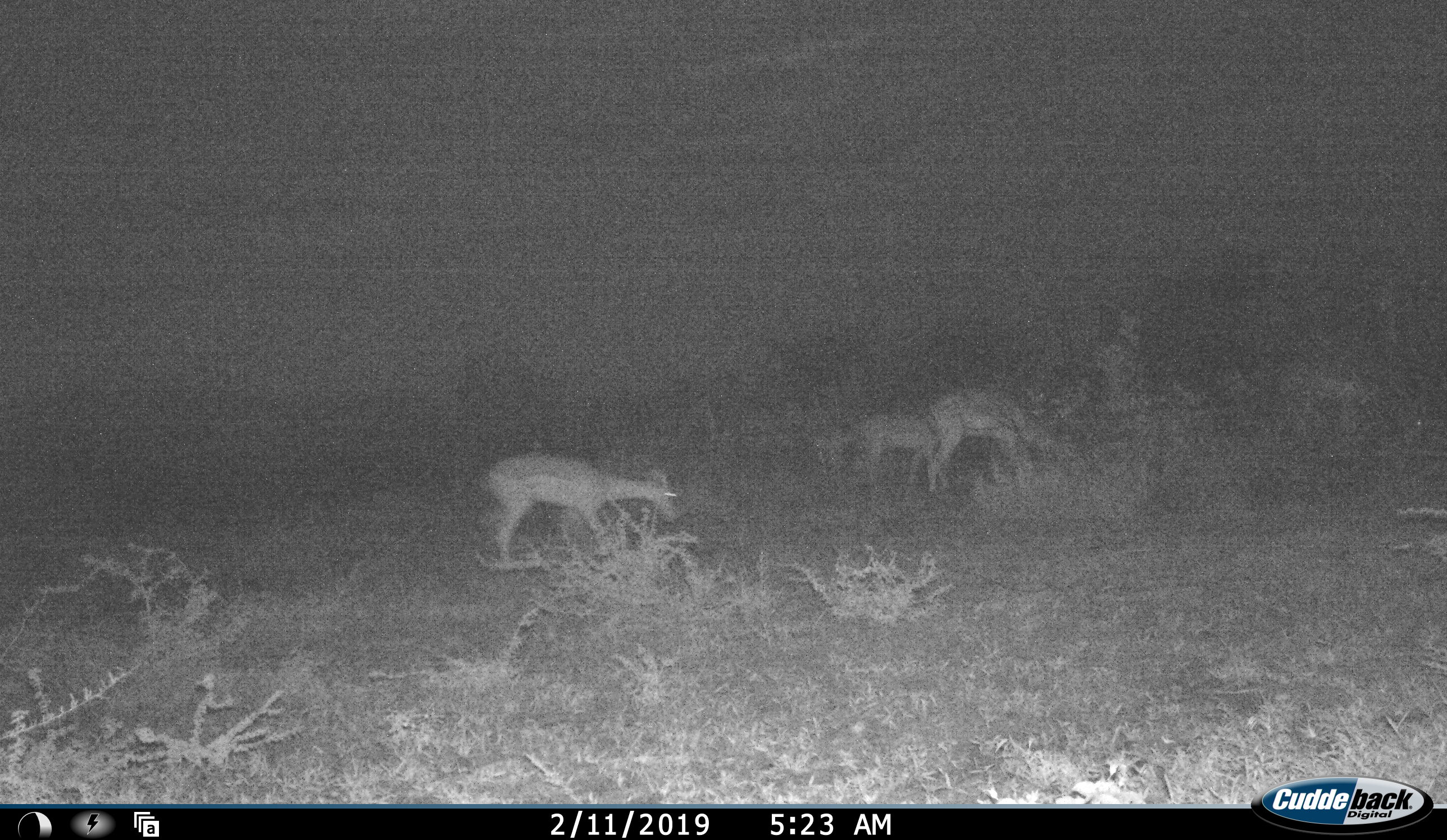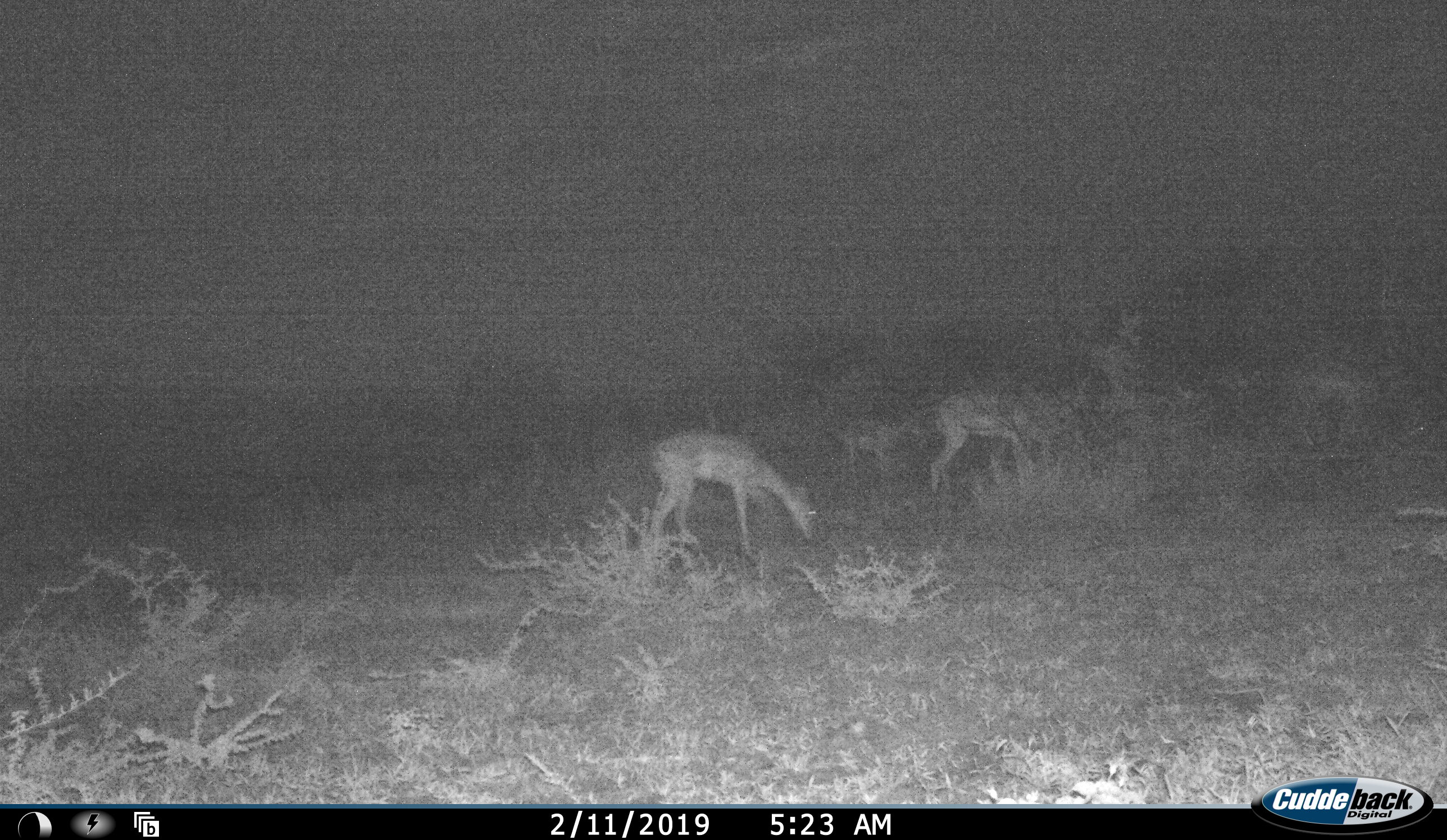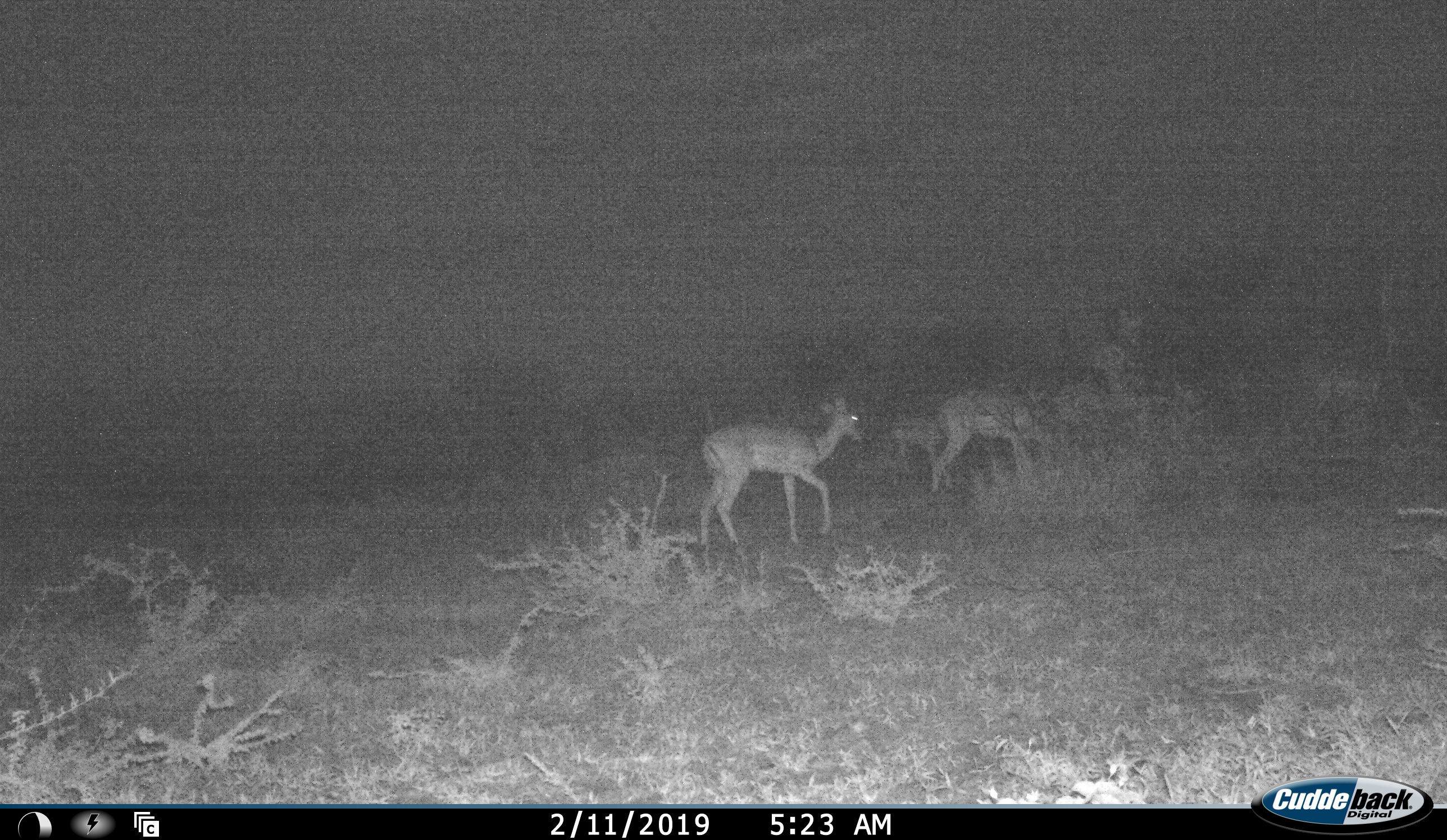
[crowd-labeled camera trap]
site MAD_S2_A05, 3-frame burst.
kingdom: Animalia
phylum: Chordata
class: Mammalia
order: Artiodactyla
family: Bovidae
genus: Aepyceros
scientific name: Aepyceros melampus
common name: impala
Impala (Aepyceros melampus), count 4. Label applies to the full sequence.